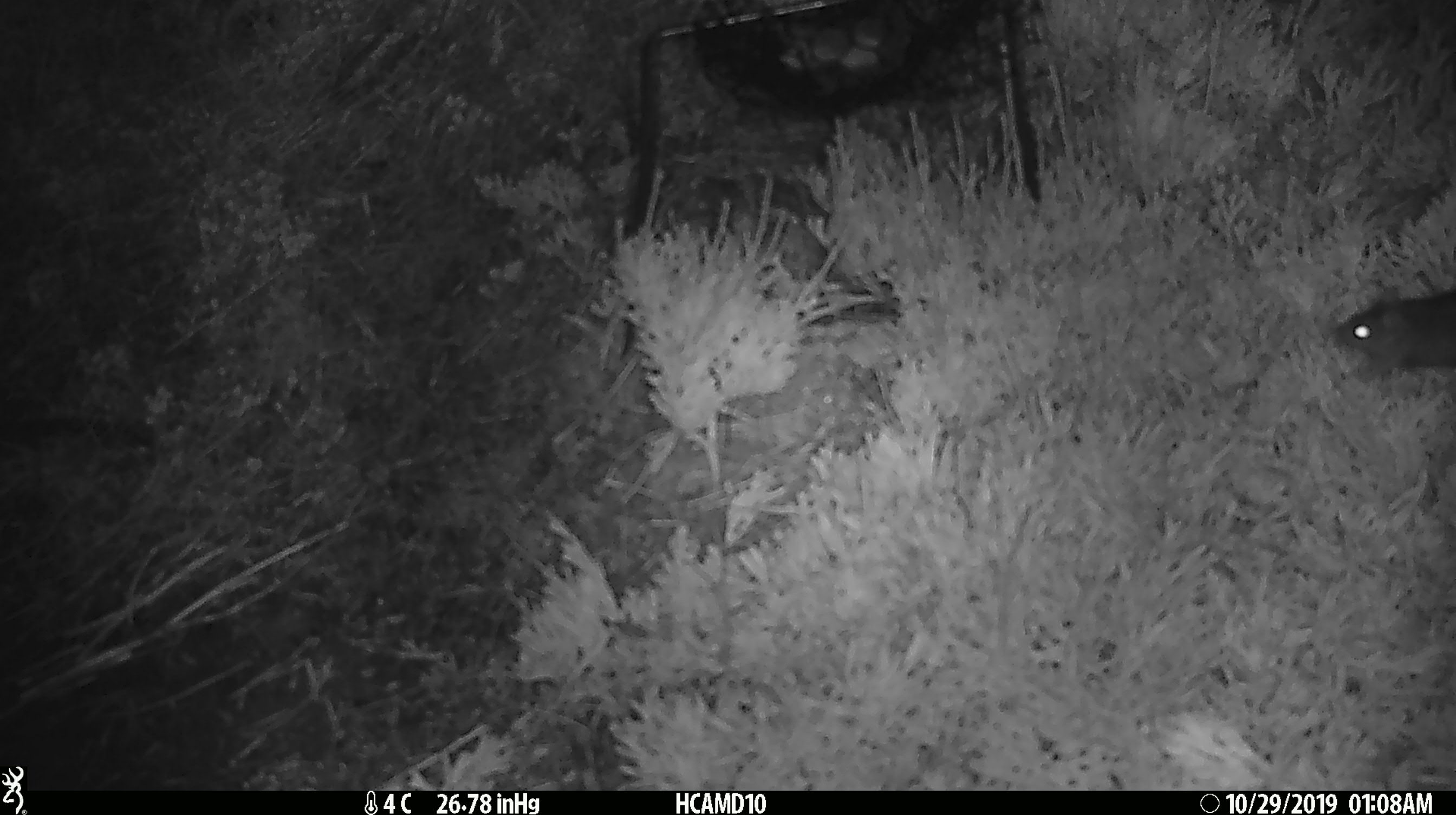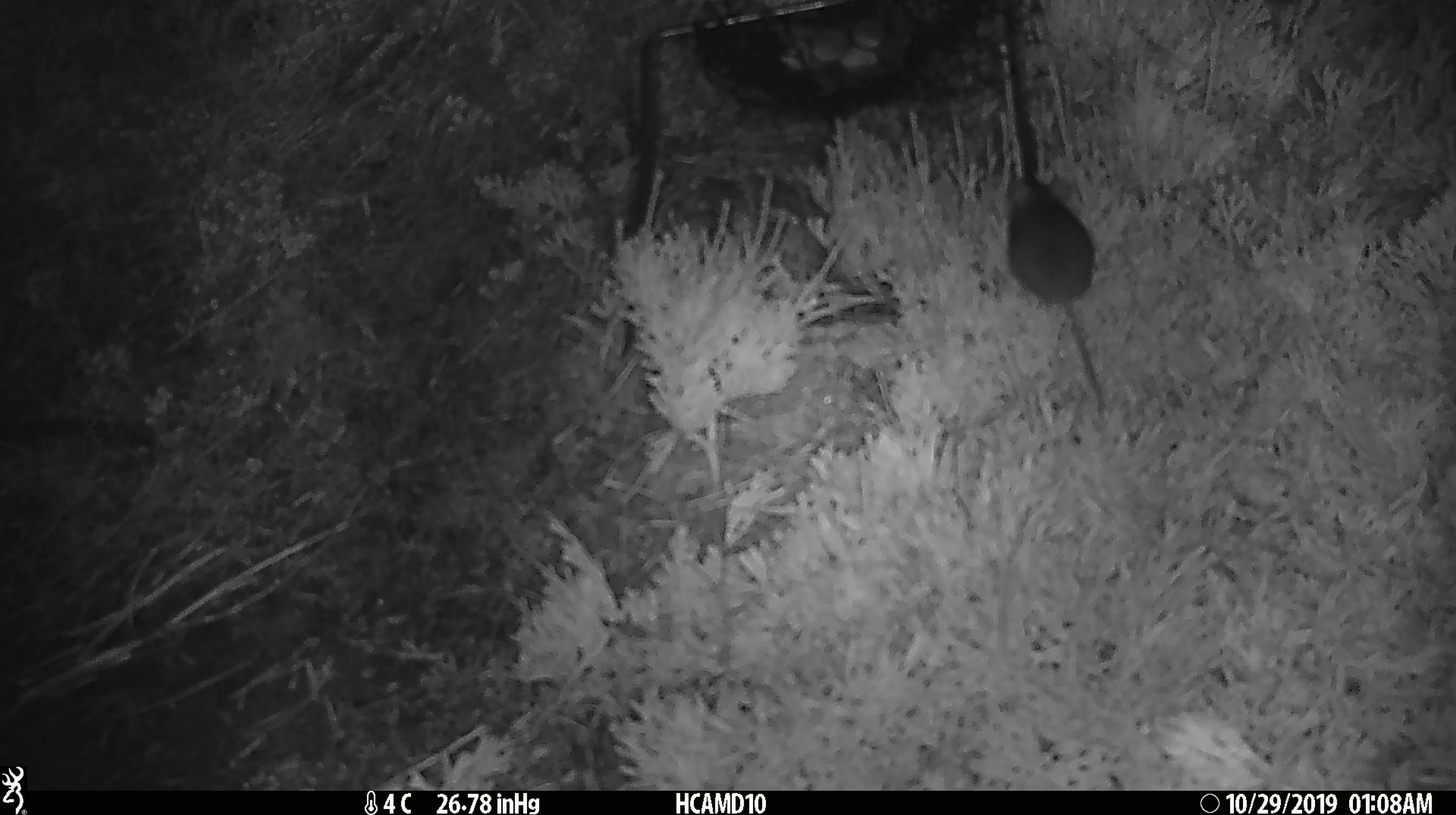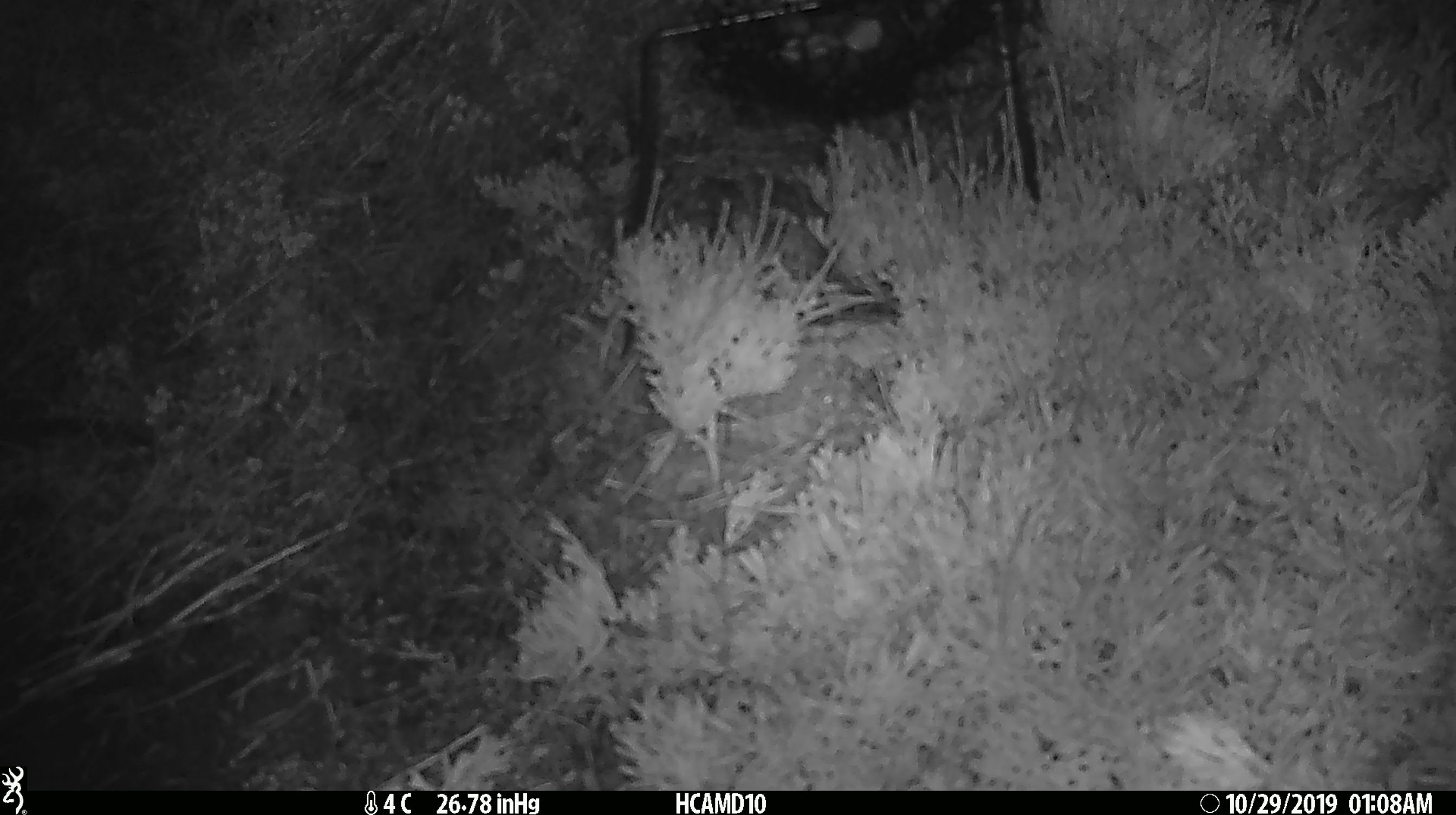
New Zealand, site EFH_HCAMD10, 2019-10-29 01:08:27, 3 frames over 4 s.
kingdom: Animalia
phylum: Chordata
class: Mammalia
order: Rodentia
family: Muridae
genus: Mus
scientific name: Mus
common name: mouse